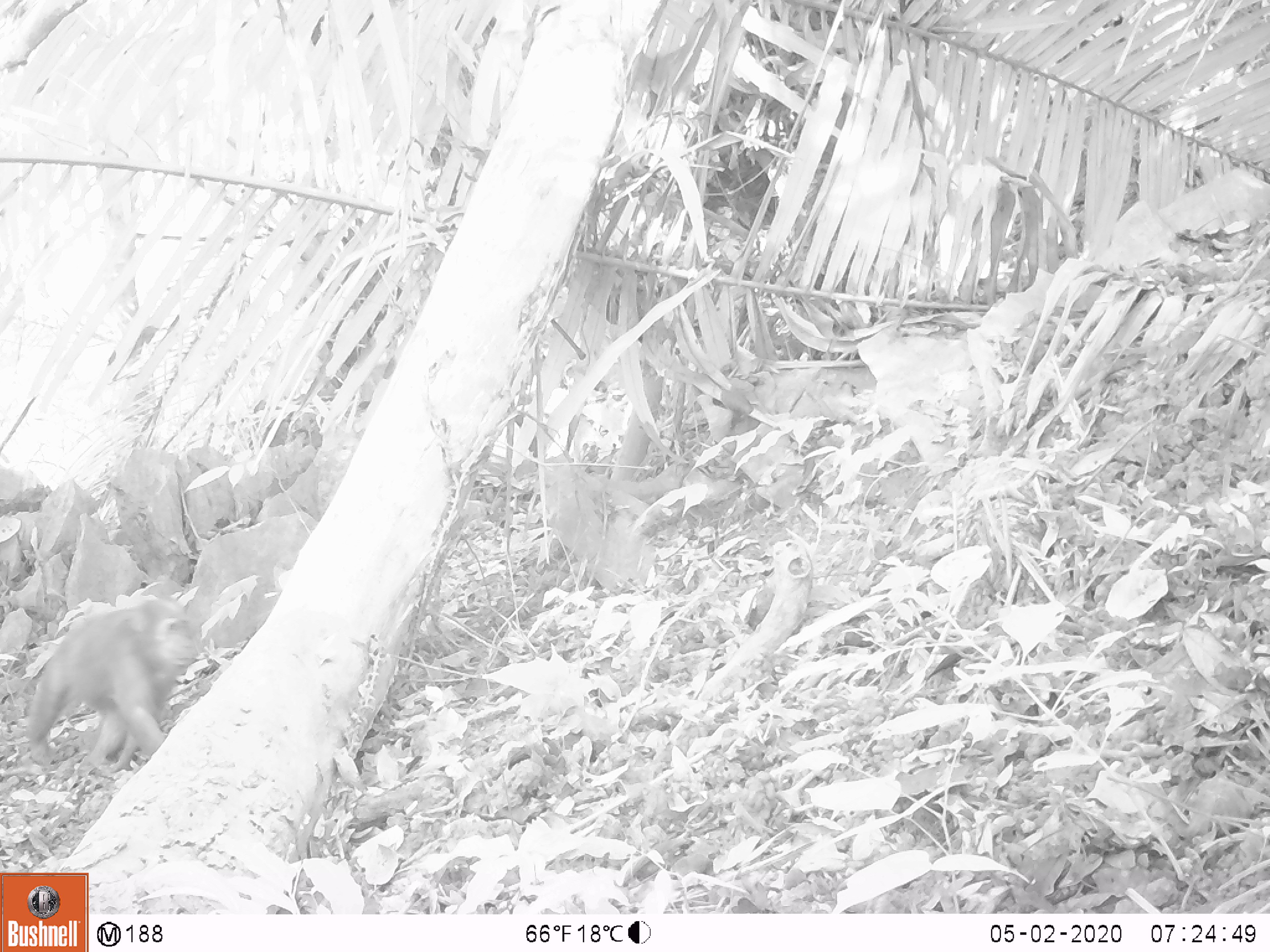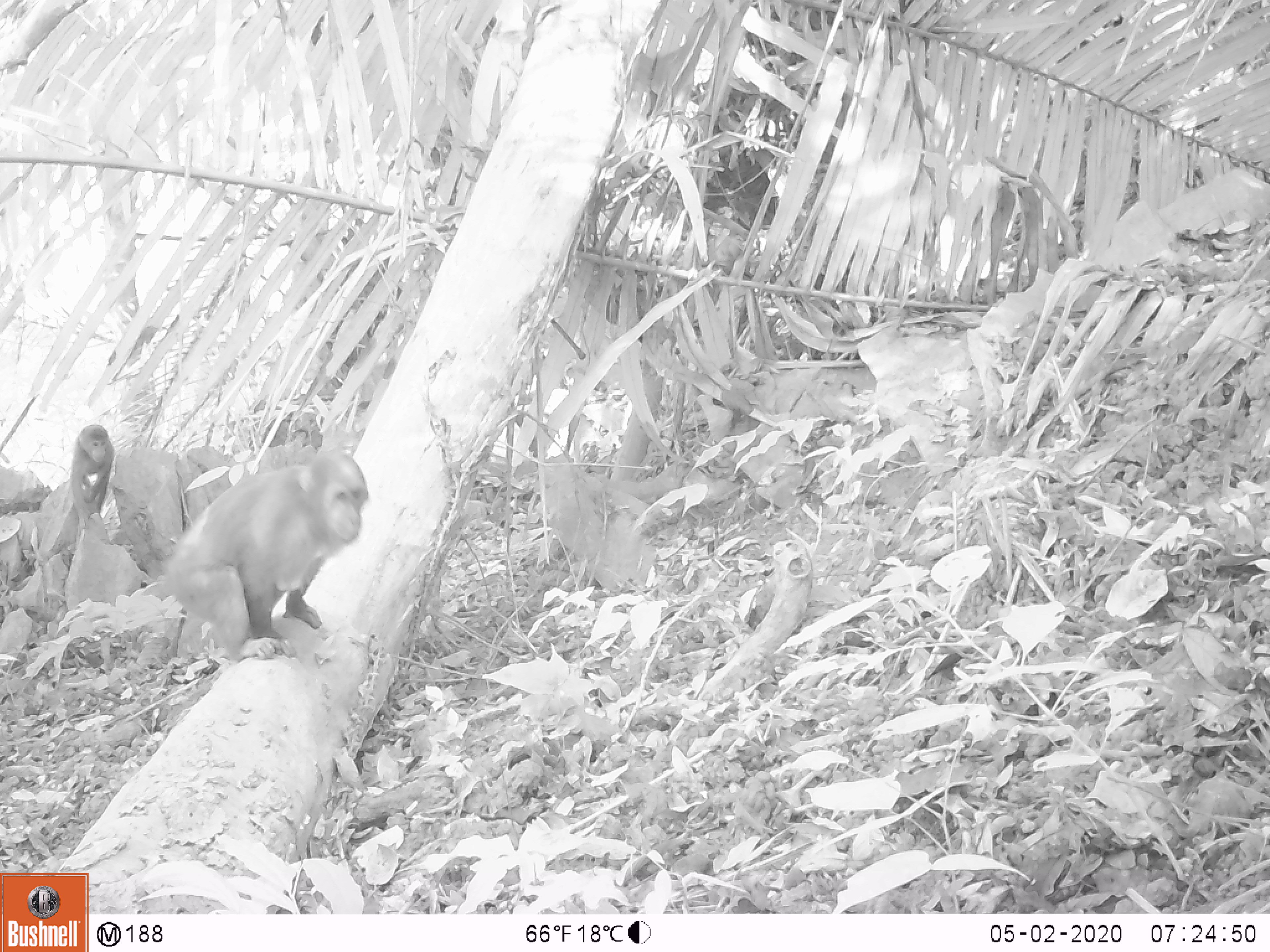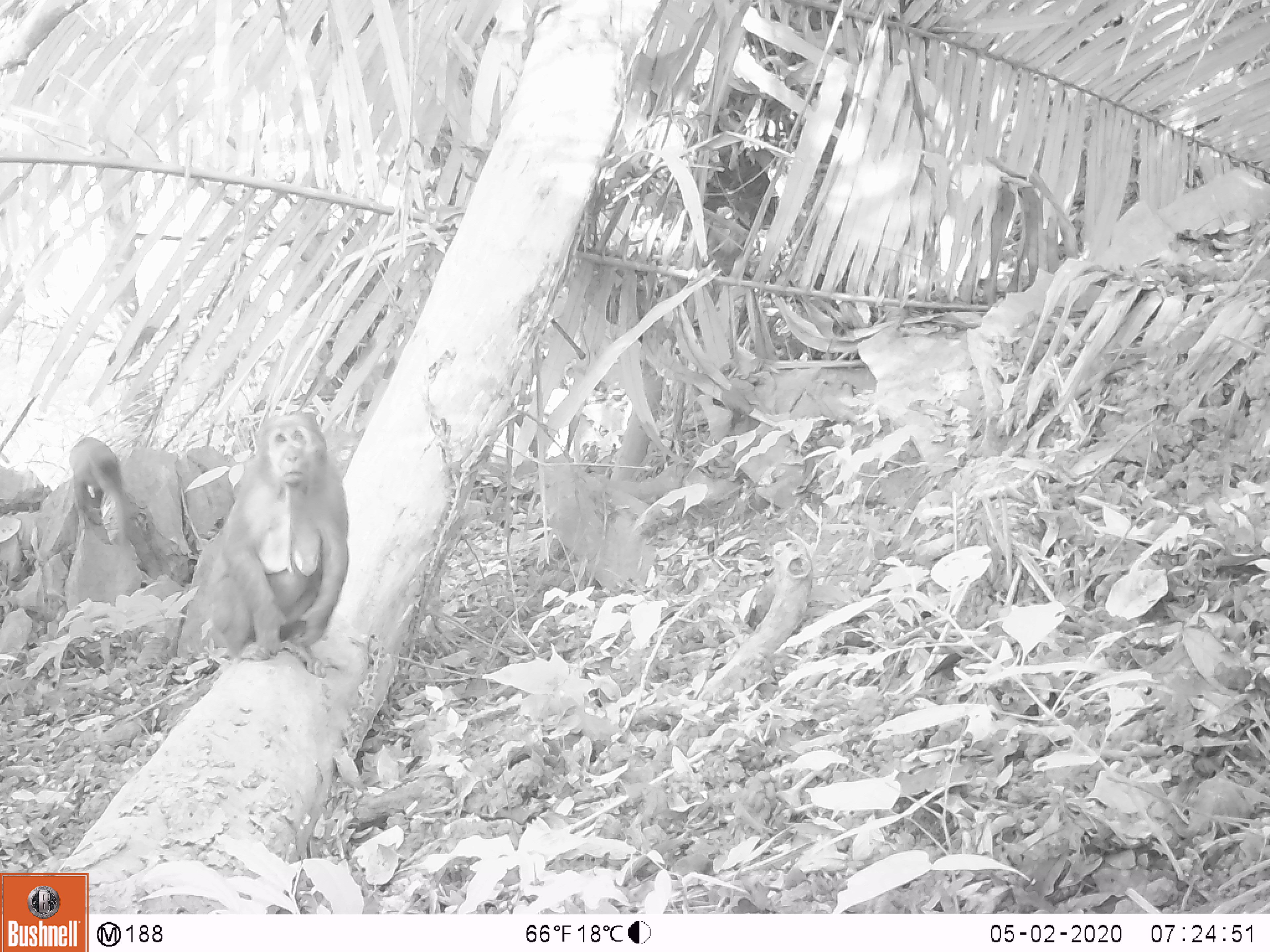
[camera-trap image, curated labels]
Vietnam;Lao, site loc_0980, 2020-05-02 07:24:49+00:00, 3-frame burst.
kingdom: Animalia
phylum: Chordata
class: Mammalia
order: Primates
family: Cercopithecidae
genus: Macaca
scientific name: Macaca arctoides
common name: stump-tailed macaque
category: stump tailed macaque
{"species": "stump tailed macaque (stump-tailed macaque) (Macaca arctoides)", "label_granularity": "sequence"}